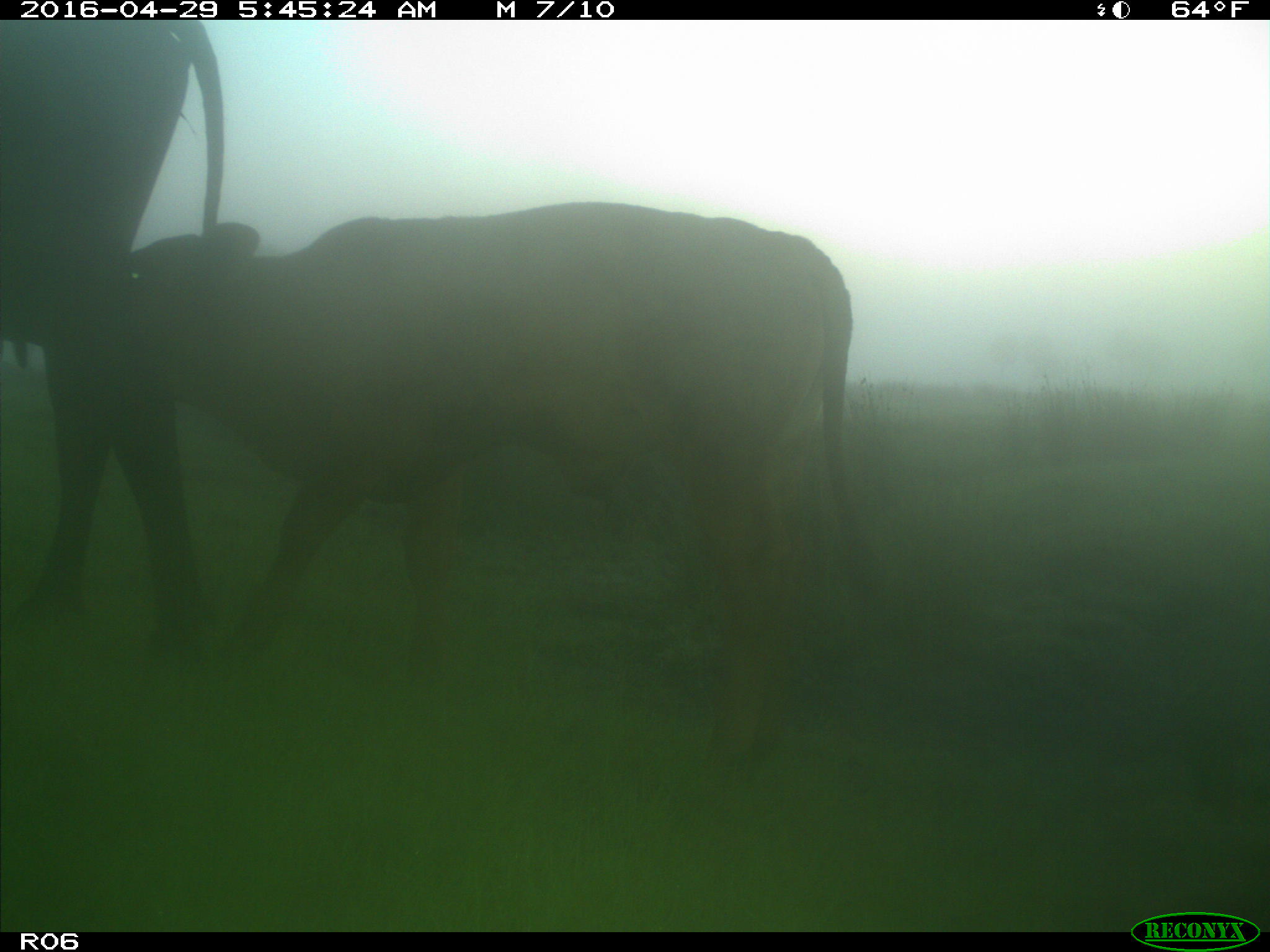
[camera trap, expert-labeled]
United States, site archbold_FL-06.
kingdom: Animalia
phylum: Chordata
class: Mammalia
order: Artiodactyla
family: Bovidae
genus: Bos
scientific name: Bos taurus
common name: domestic cow